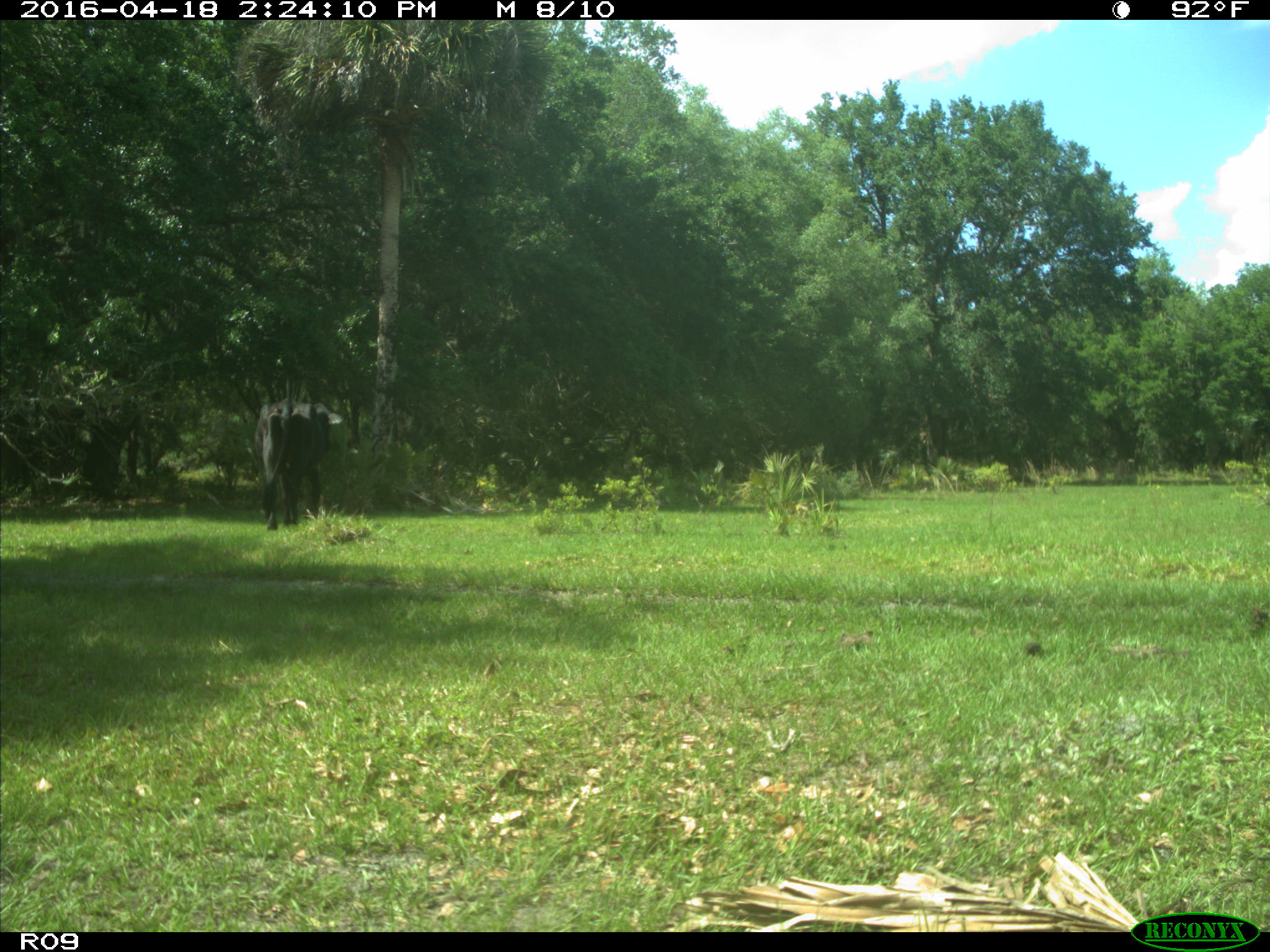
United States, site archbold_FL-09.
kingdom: Animalia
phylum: Chordata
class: Mammalia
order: Artiodactyla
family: Bovidae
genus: Bos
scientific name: Bos taurus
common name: domestic cow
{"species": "Bos taurus (domestic cow)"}